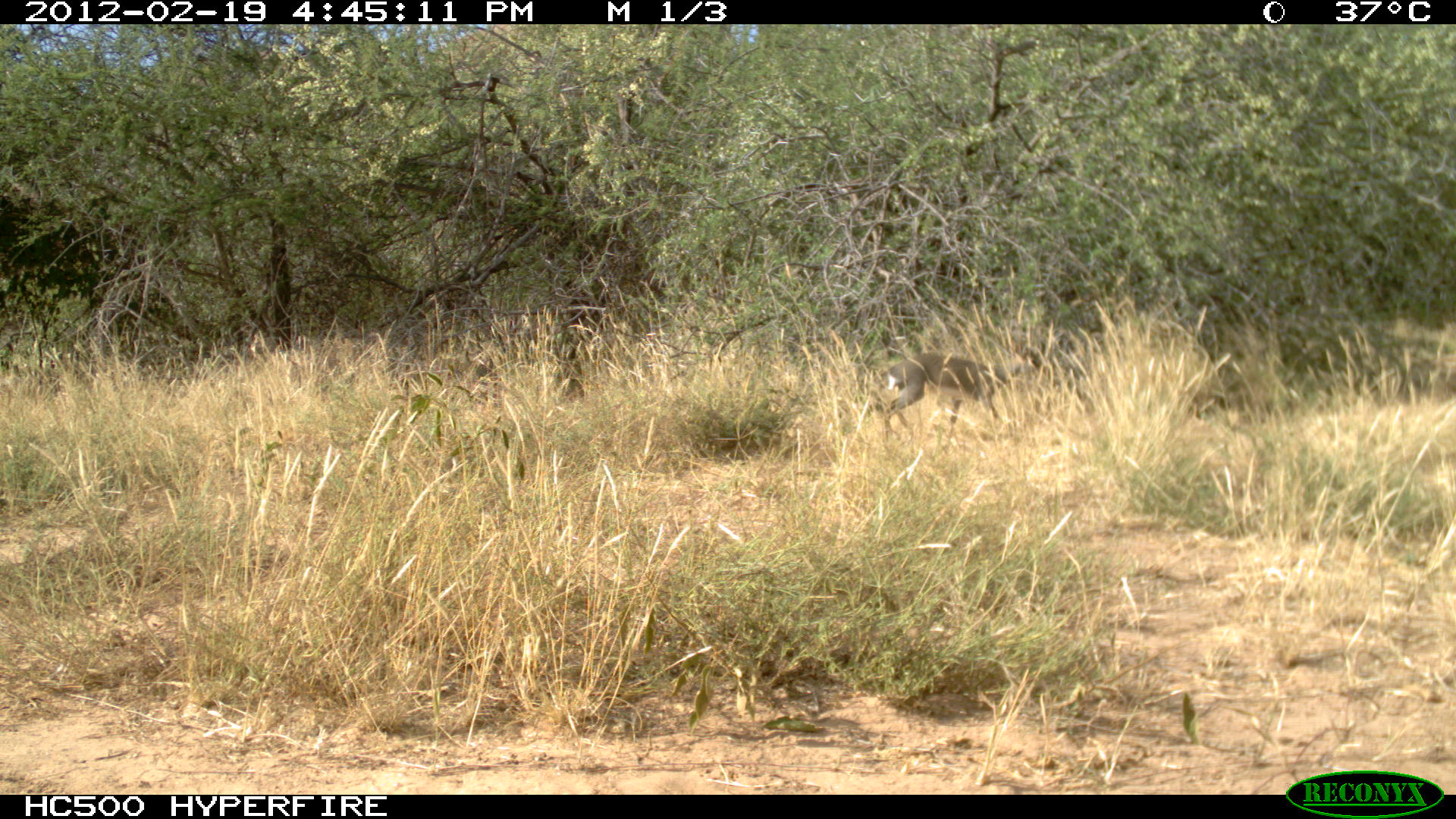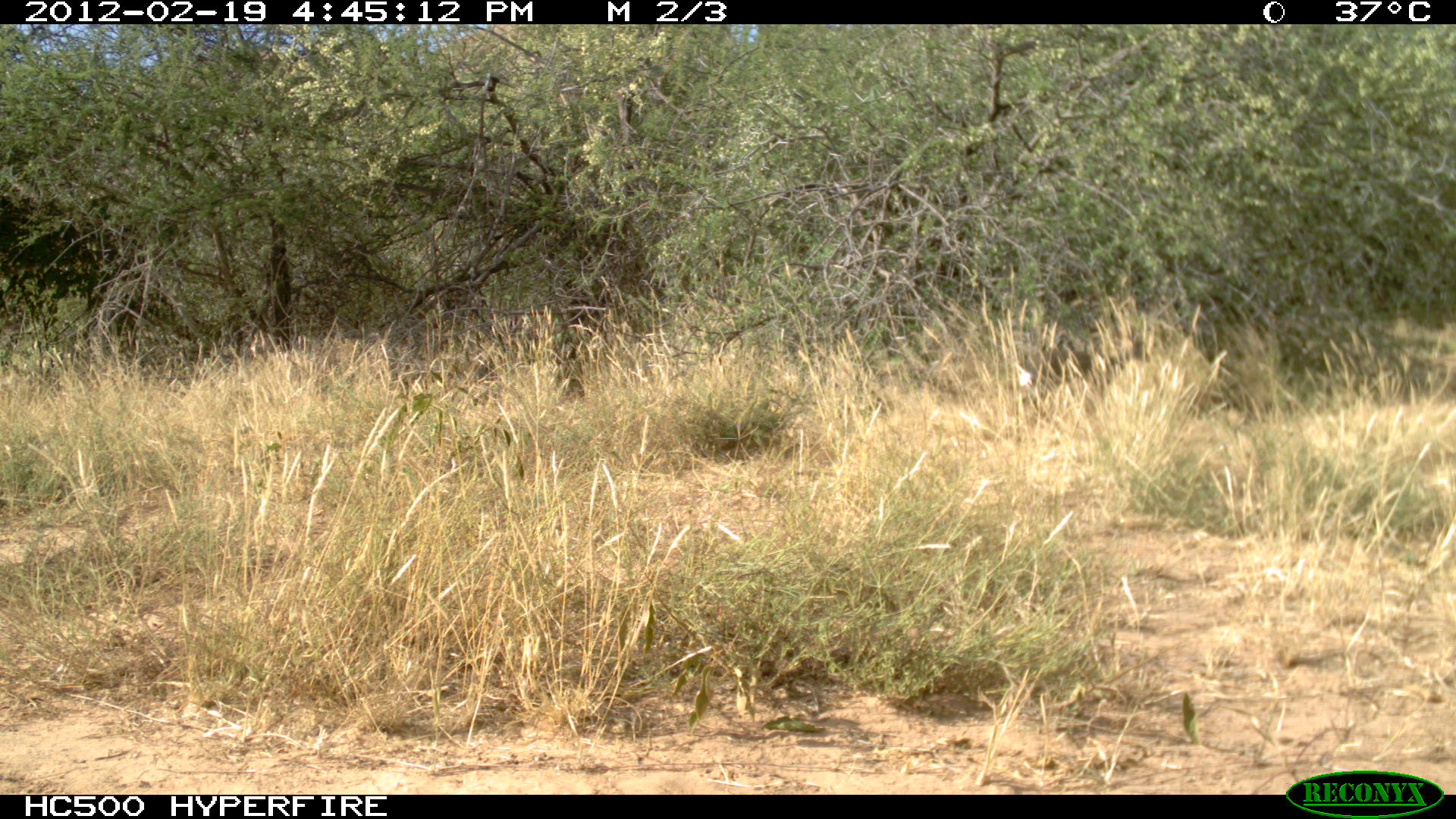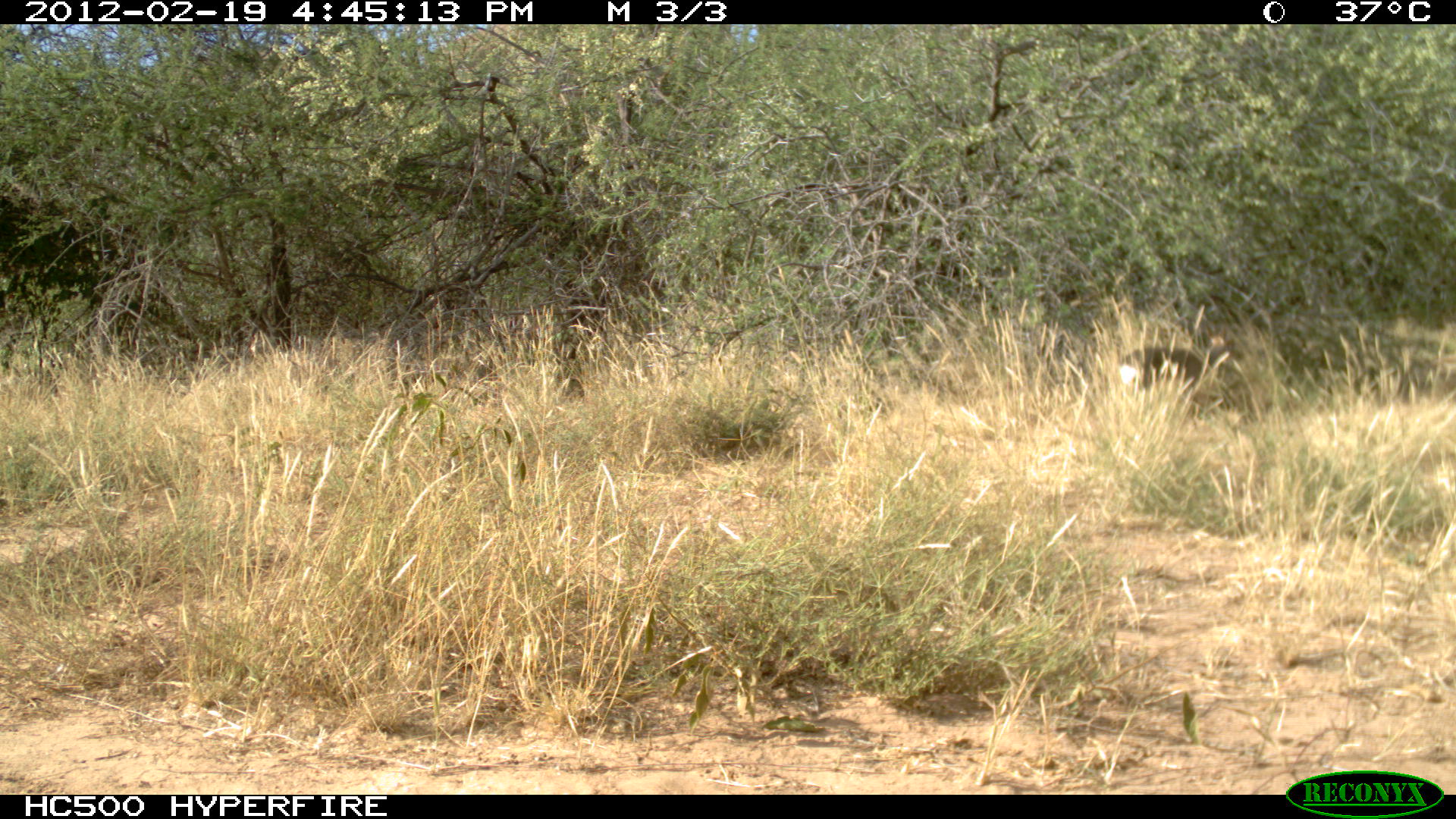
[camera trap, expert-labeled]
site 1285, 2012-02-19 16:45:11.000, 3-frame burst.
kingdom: Animalia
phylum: Chordata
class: Mammalia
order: Artiodactyla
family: Bovidae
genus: Madoqua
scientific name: Madoqua guentheri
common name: günther's dik-dik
Madoqua guentheri (günther's dik-dik), count 1.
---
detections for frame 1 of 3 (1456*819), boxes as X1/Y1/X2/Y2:
madoqua guentheri: 870/342/1051/441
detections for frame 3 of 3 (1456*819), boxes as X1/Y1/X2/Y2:
madoqua guentheri: 1117/326/1242/413